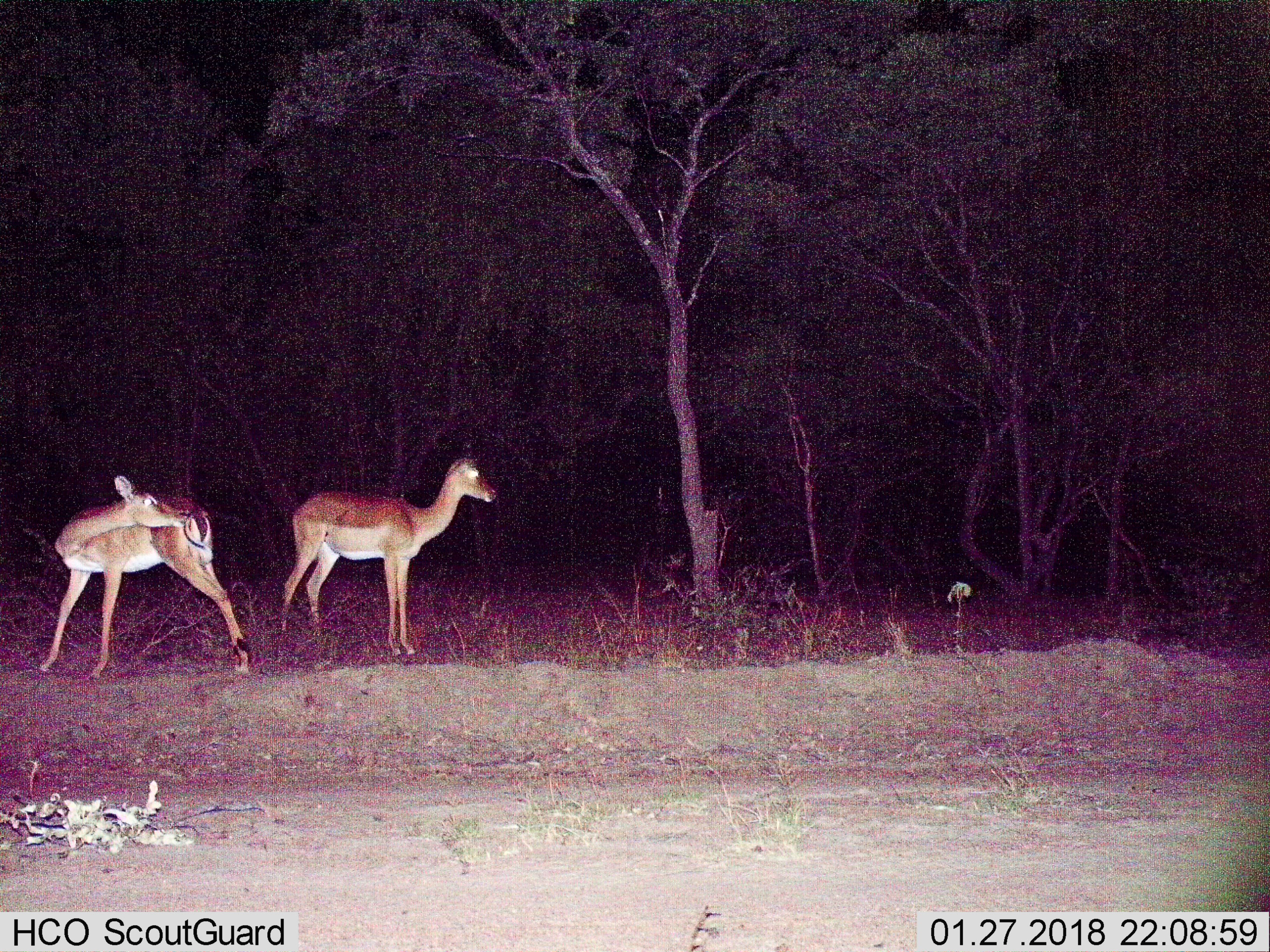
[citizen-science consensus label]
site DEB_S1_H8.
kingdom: Animalia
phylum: Chordata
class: Mammalia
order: Artiodactyla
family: Bovidae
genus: Aepyceros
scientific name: Aepyceros melampus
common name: impala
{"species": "impala (Aepyceros melampus)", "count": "2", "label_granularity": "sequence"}